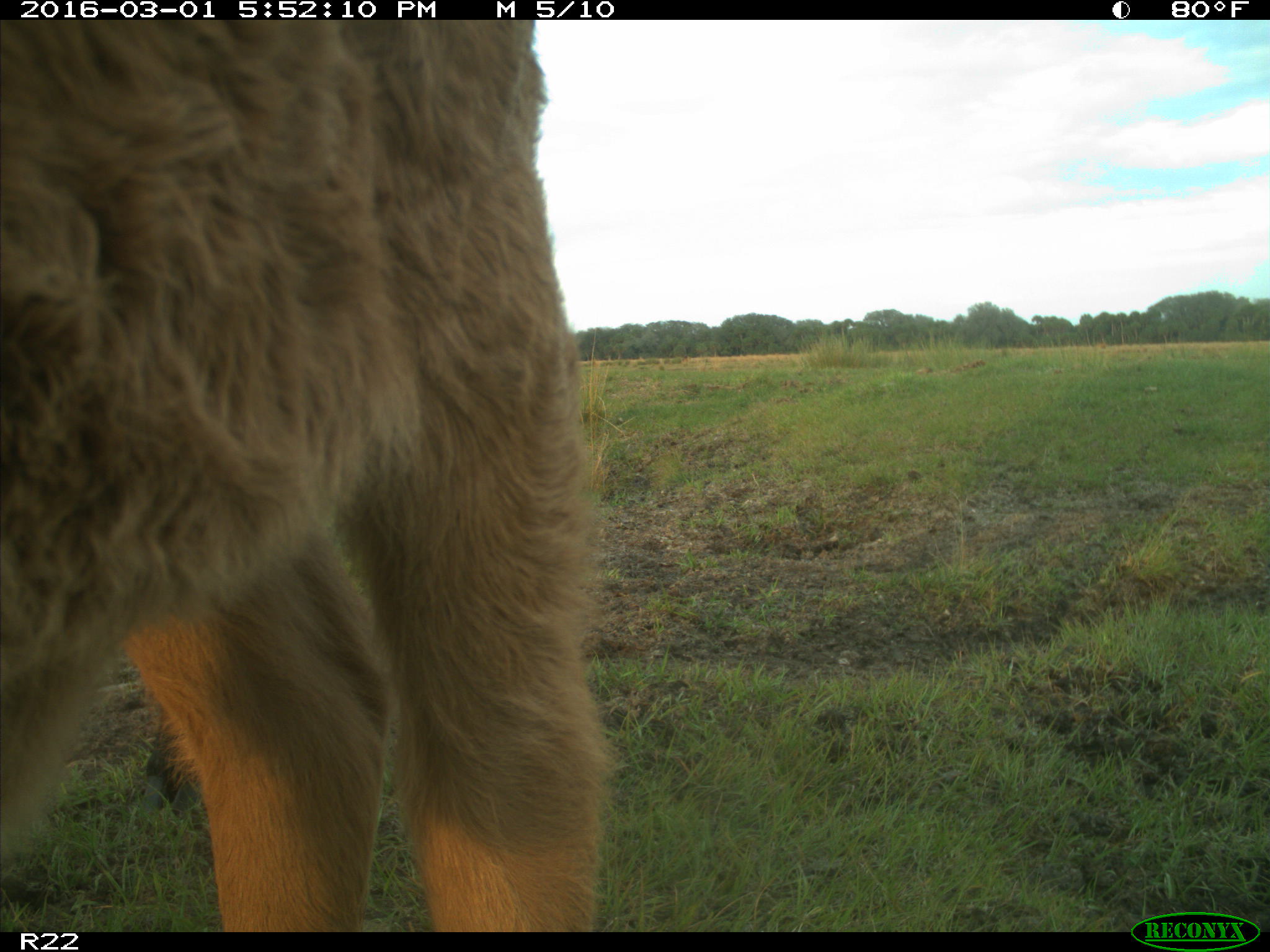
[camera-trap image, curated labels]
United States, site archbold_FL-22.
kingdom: Animalia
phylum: Chordata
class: Mammalia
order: Artiodactyla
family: Bovidae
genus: Bos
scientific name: Bos taurus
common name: domestic cow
Bos taurus (domestic cow).